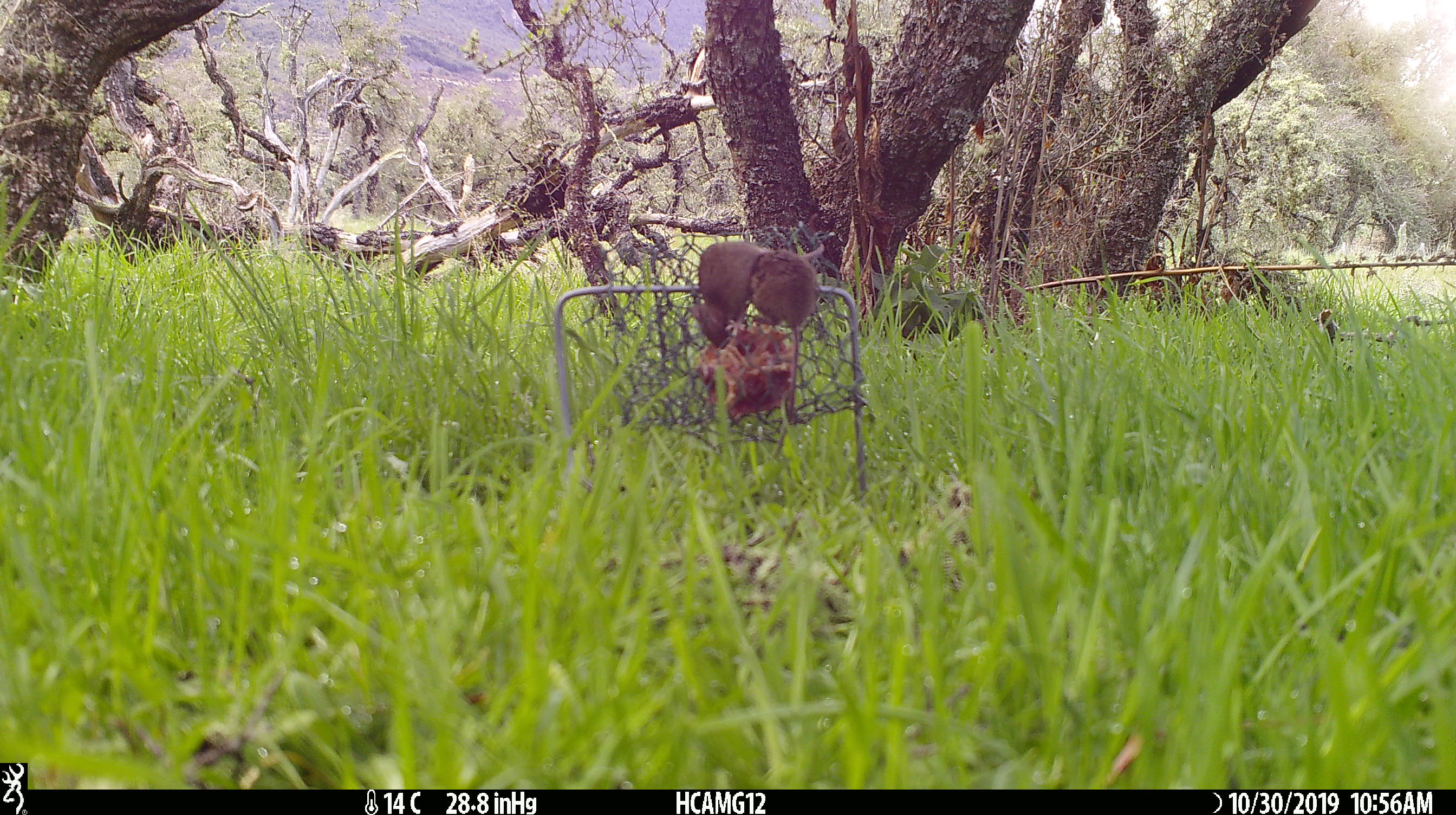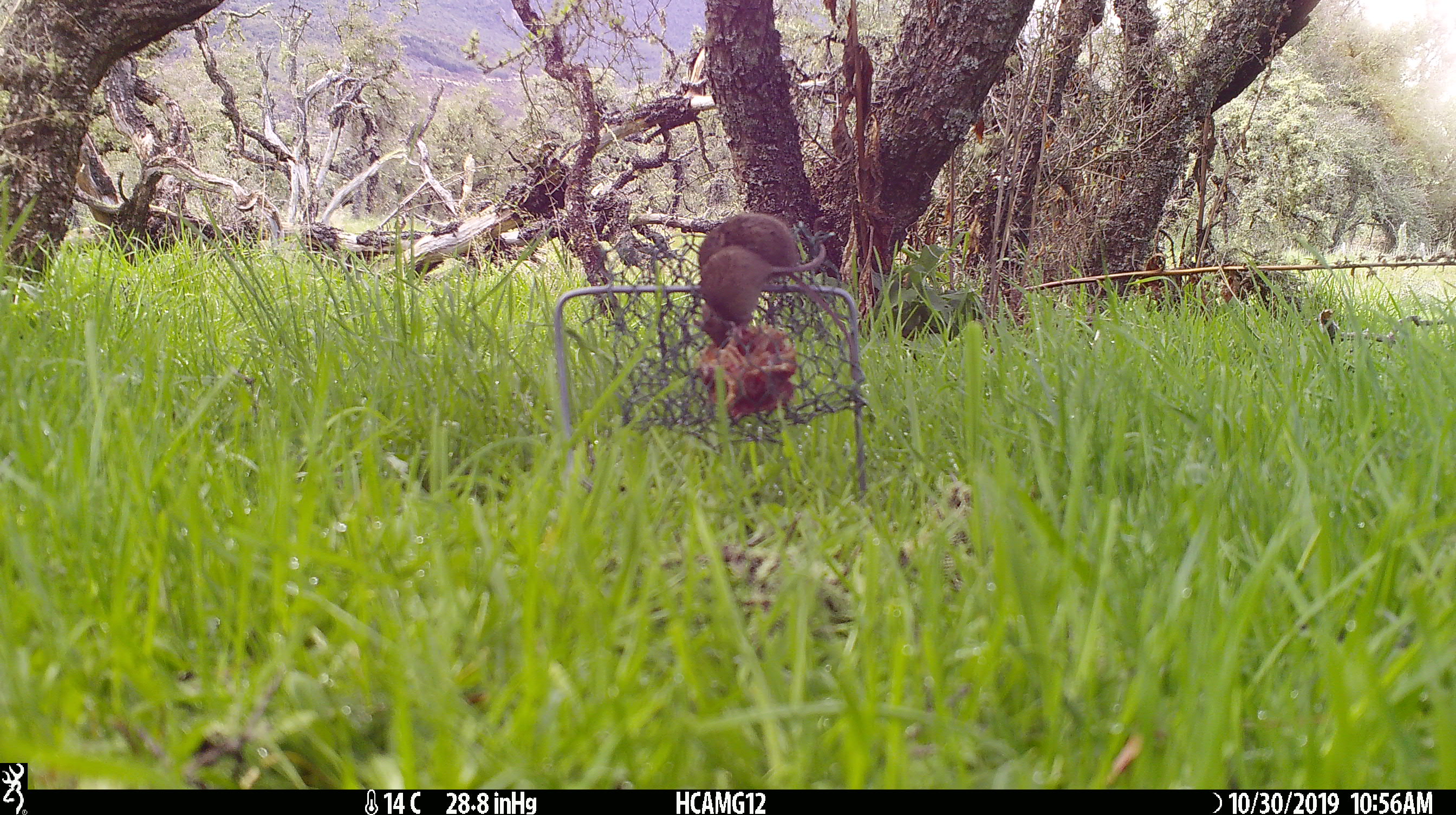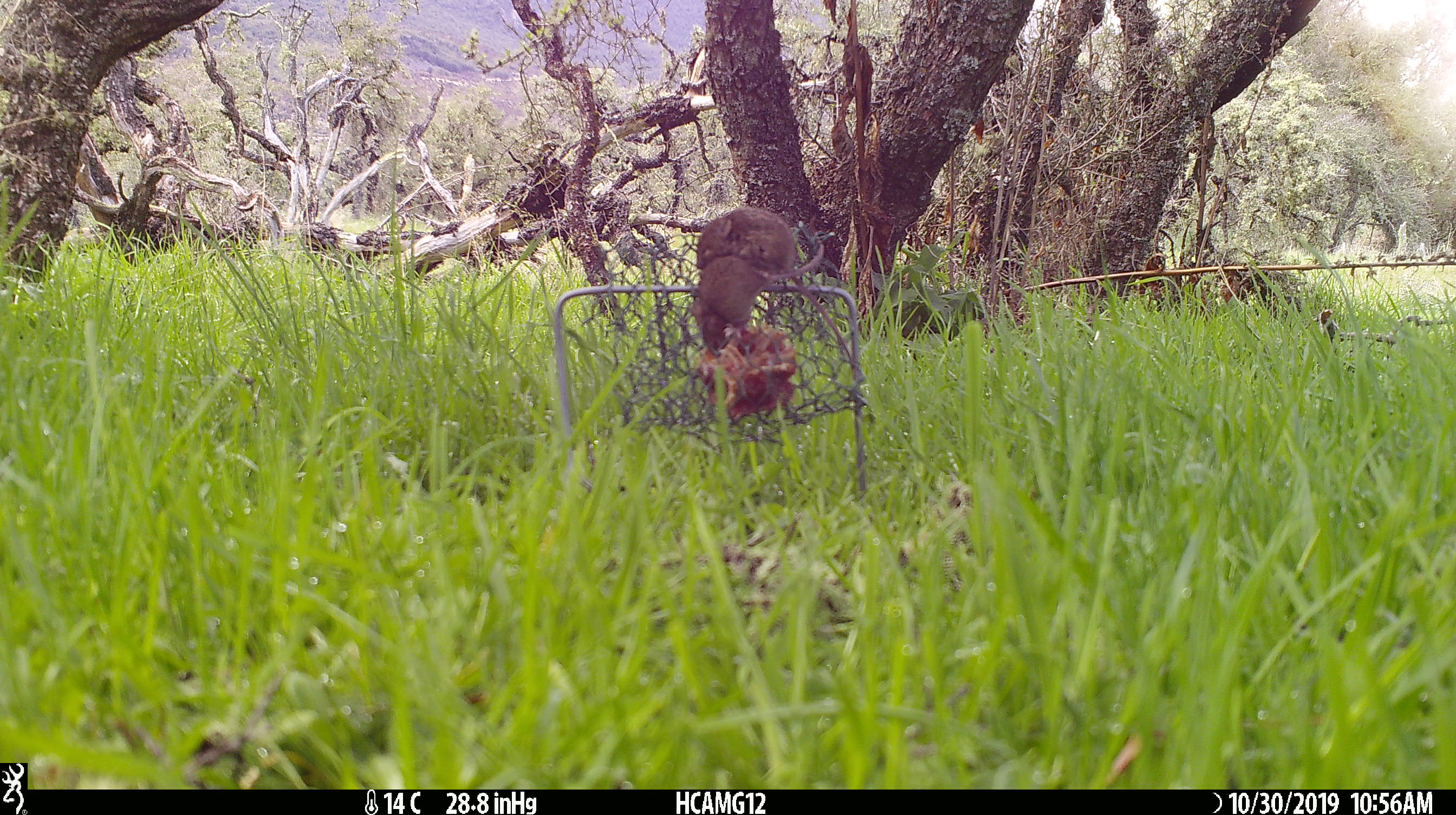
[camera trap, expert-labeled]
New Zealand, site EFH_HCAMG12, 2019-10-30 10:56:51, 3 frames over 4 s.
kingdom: Animalia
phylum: Chordata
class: Mammalia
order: Rodentia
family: Muridae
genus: Mus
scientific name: Mus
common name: mouse